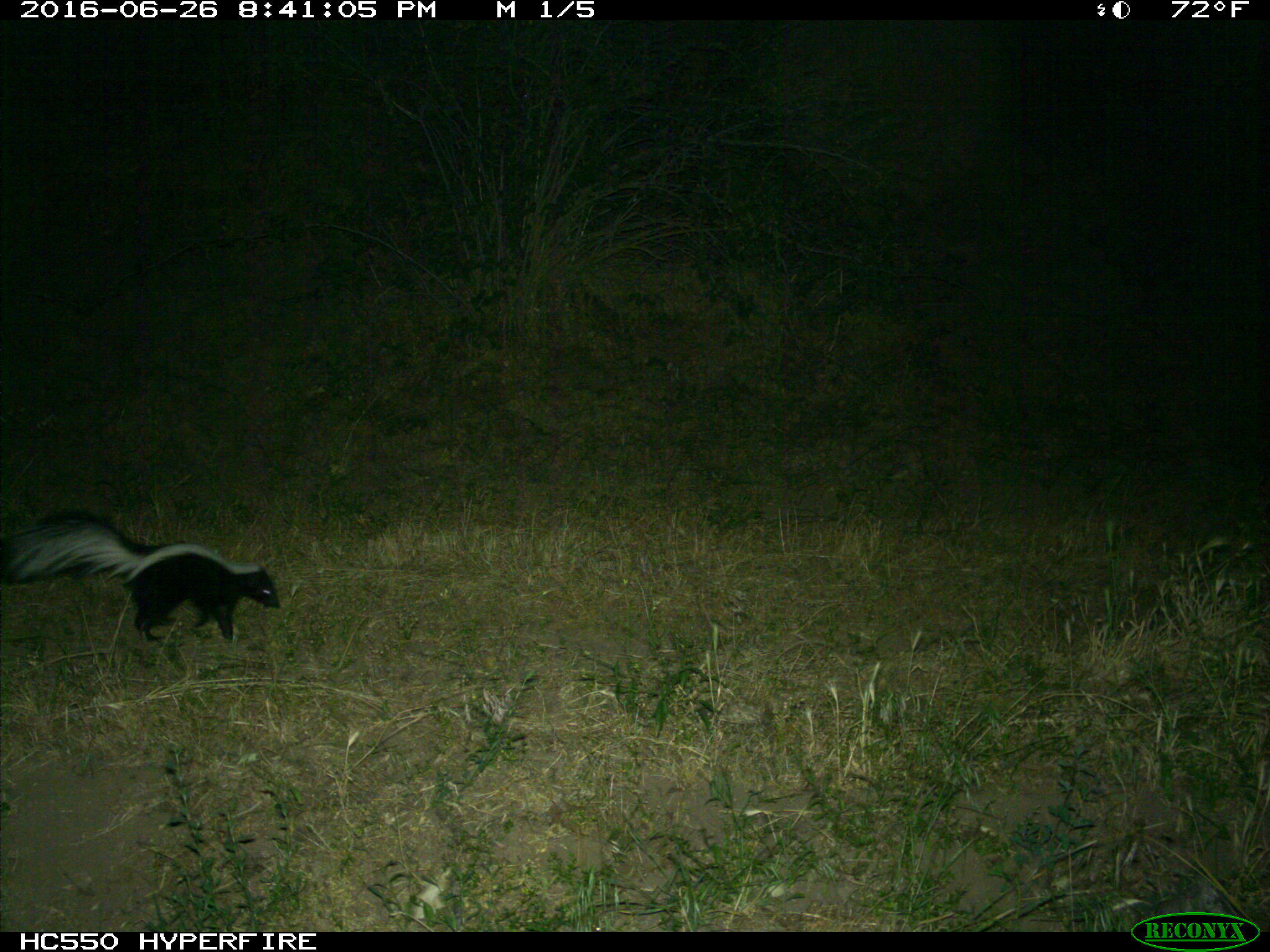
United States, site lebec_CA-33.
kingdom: Animalia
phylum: Chordata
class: Mammalia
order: Carnivora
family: Mephitidae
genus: Mephitis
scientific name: Mephitis mephitis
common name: striped skunk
Mephitis mephitis (striped skunk).